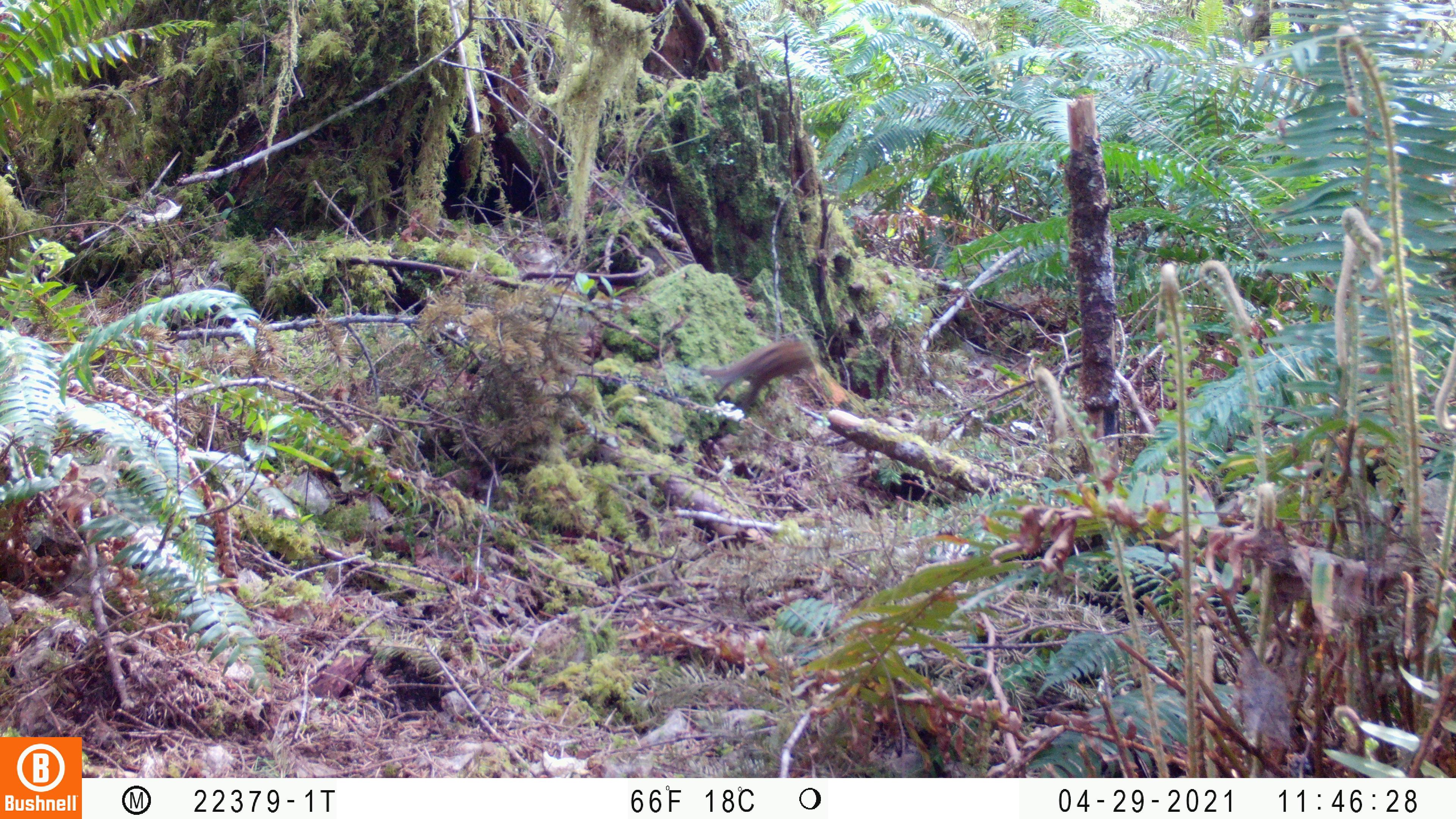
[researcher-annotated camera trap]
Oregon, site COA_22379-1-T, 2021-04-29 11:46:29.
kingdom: Animalia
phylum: Chordata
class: Mammalia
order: Rodentia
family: Sciuridae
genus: Neotamias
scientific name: Neotamias townsendii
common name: townsend's chipmunk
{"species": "townsend's chipmunk (Neotamias townsendii)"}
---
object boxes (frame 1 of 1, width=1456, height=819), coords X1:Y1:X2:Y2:
townsend's chipmunk: 681:320:838:430